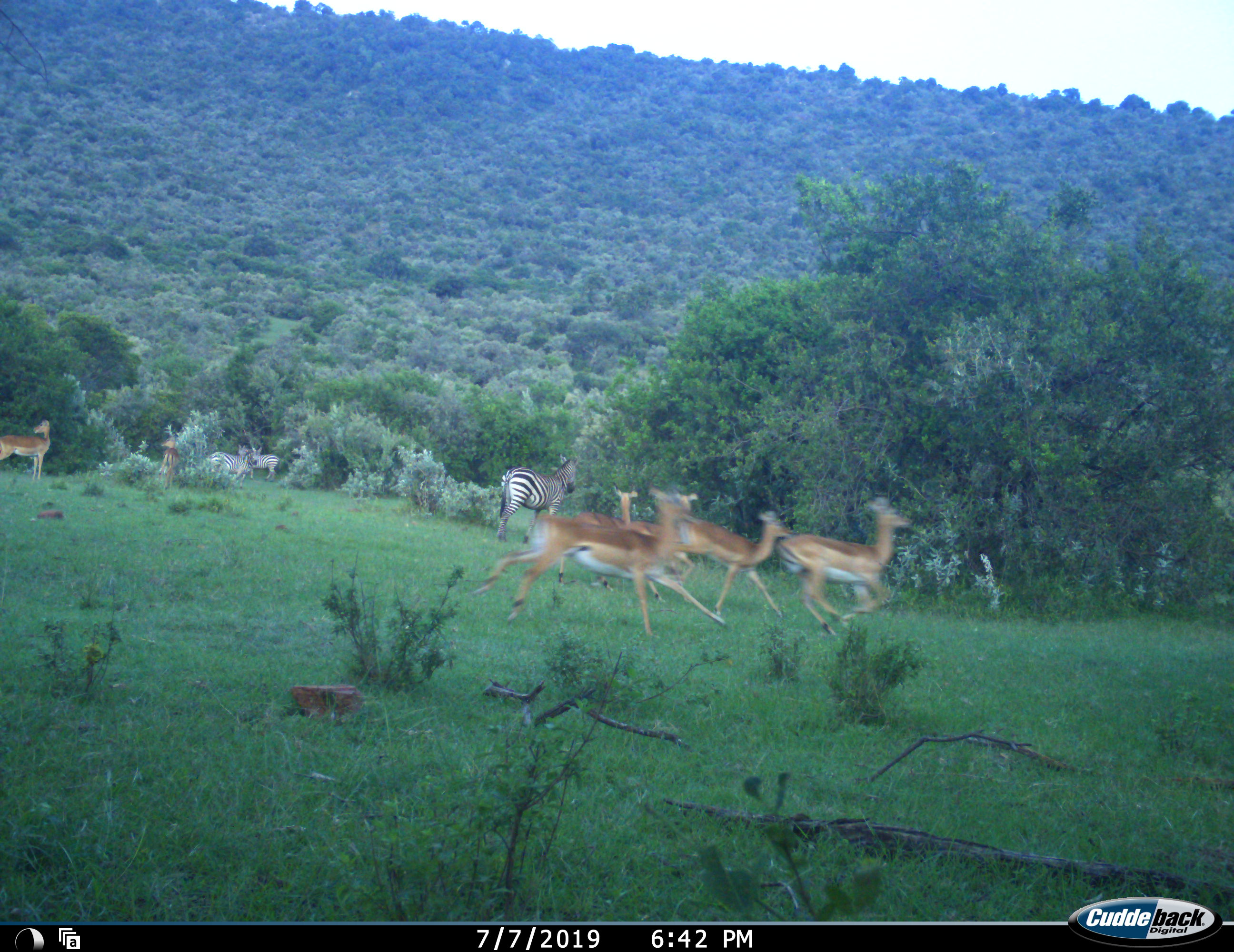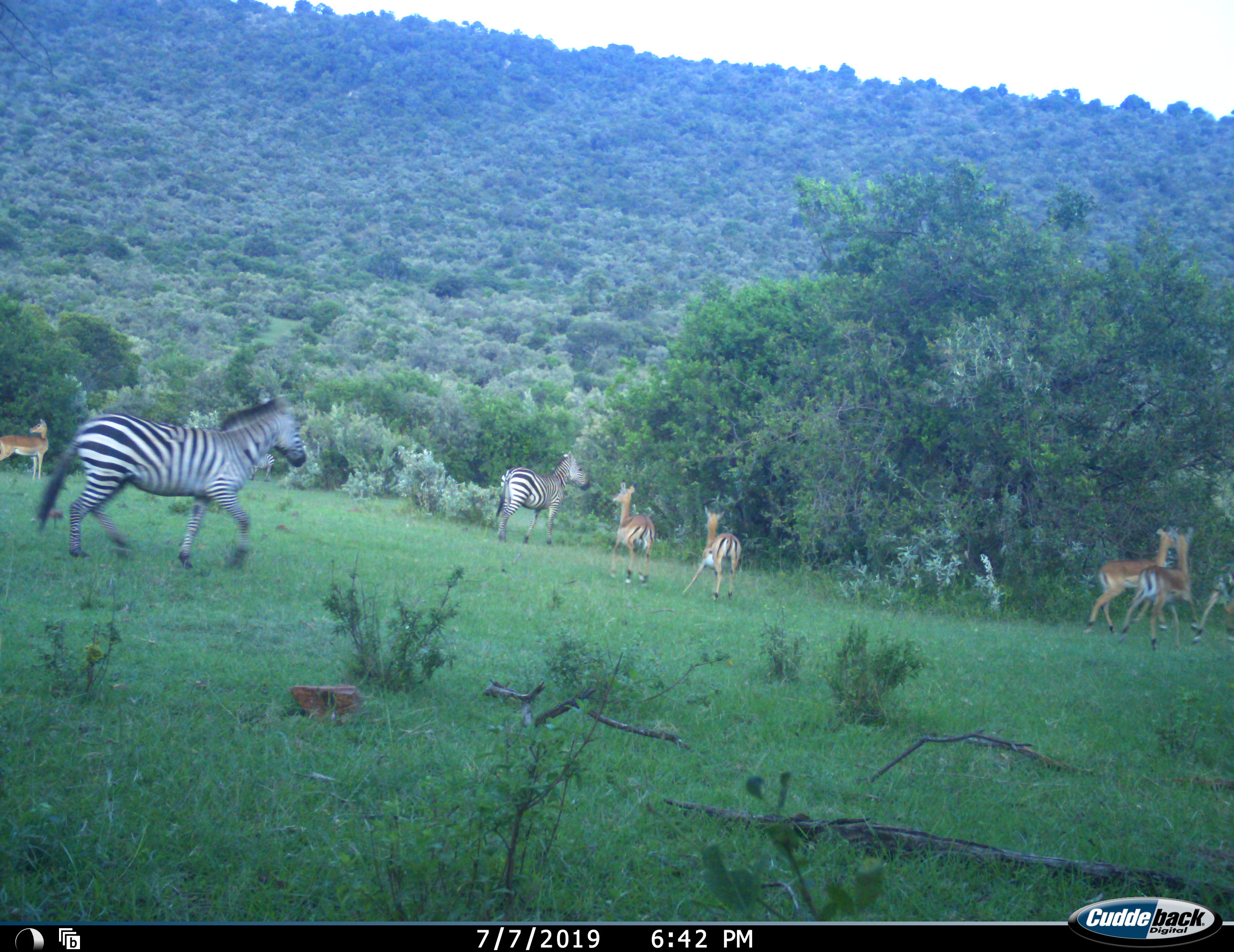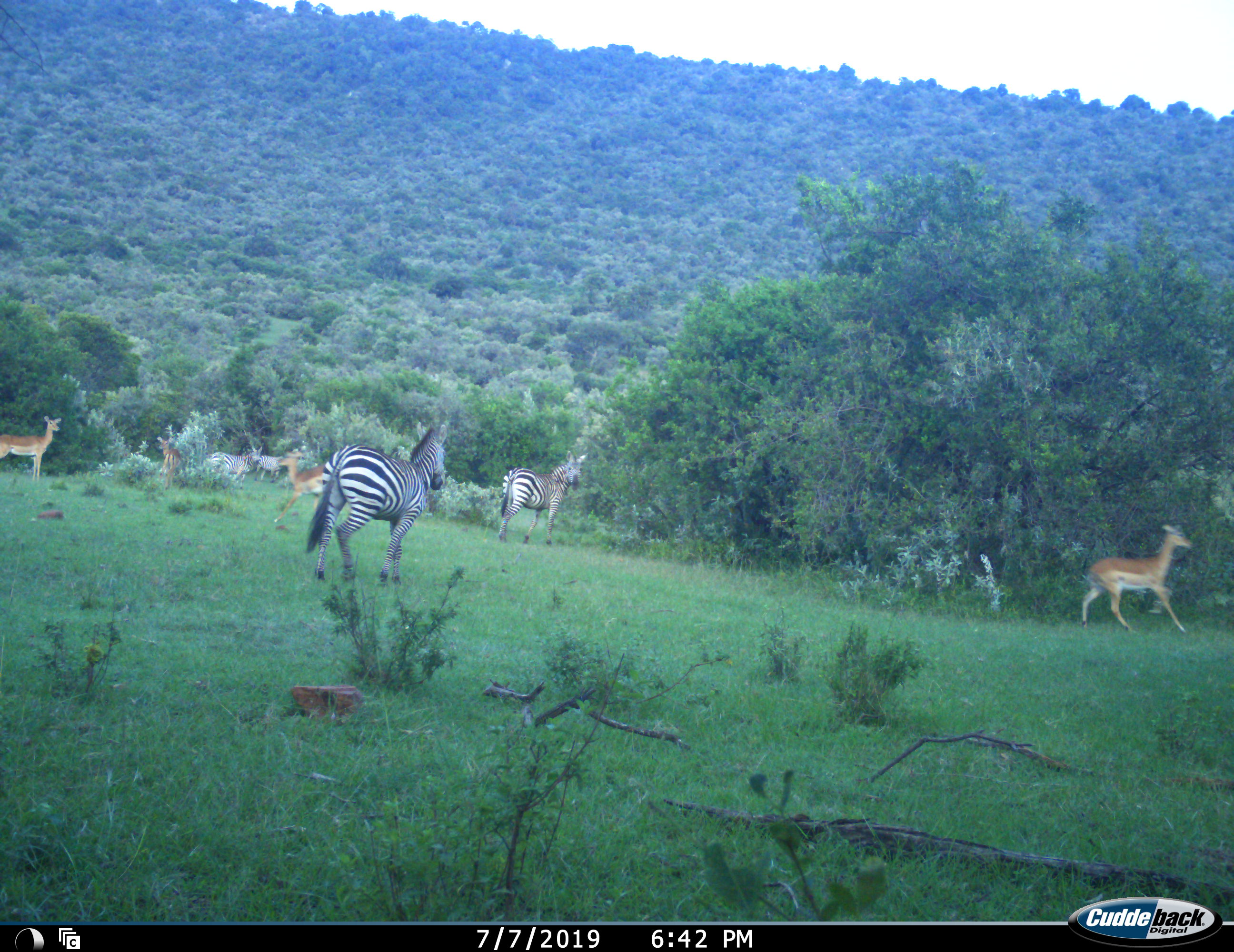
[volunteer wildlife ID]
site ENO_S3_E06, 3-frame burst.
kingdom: Animalia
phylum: Chordata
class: Mammalia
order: Artiodactyla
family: Bovidae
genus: Aepyceros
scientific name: Aepyceros melampus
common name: impala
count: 8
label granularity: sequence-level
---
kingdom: Animalia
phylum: Chordata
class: Mammalia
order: Perissodactyla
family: Equidae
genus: Equus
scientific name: Equus quagga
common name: plains zebra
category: zebraplains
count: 4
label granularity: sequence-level